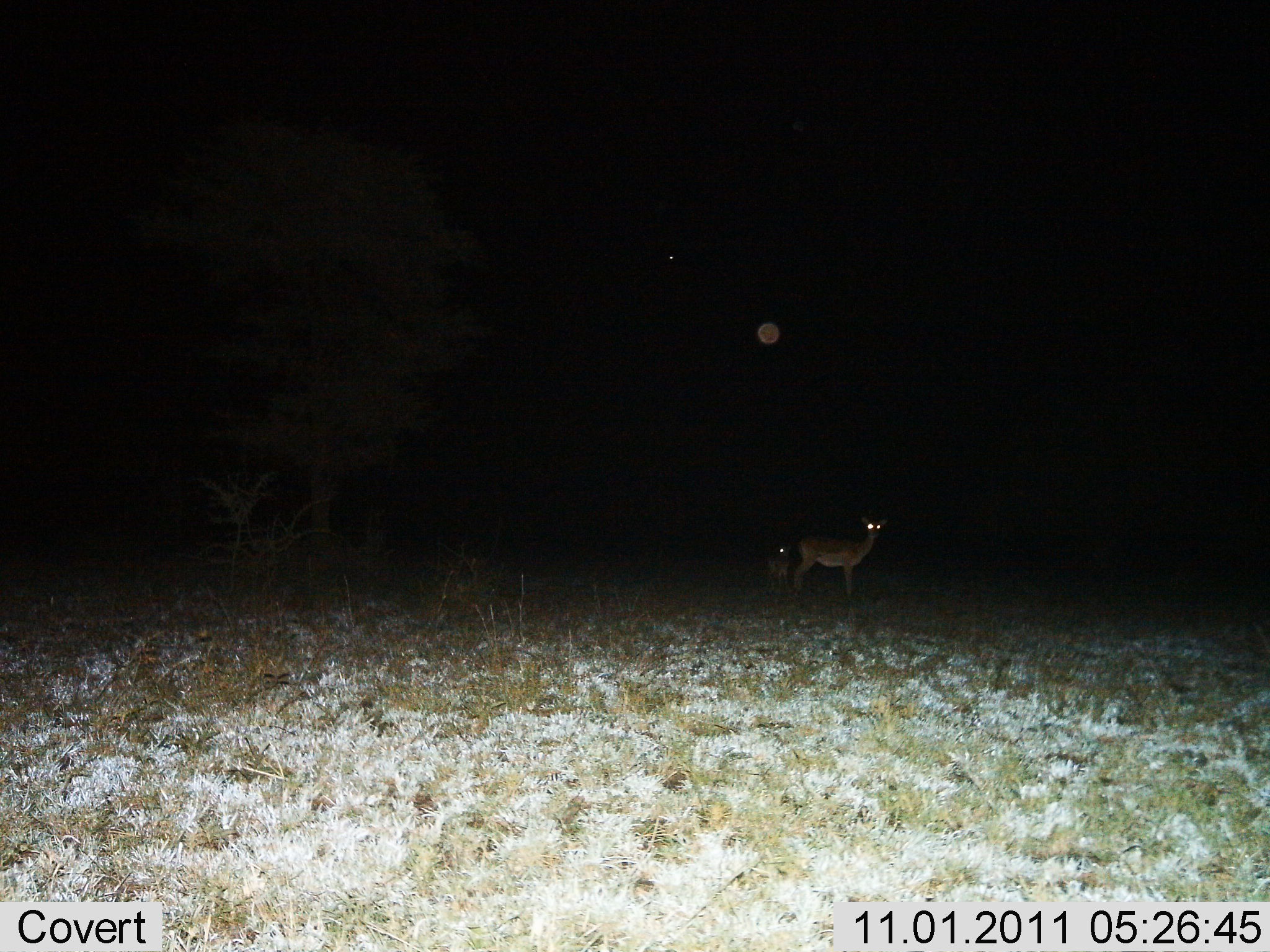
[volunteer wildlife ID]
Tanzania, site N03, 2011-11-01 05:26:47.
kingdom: Animalia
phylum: Chordata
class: Mammalia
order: Artiodactyla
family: Bovidae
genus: Madoqua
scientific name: Madoqua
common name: dikdik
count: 2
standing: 88%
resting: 25%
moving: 0%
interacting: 0%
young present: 25%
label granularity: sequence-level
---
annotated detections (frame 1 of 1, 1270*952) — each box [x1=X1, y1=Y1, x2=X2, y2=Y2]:
animal: [x1=783, y1=514, x2=888, y2=609]